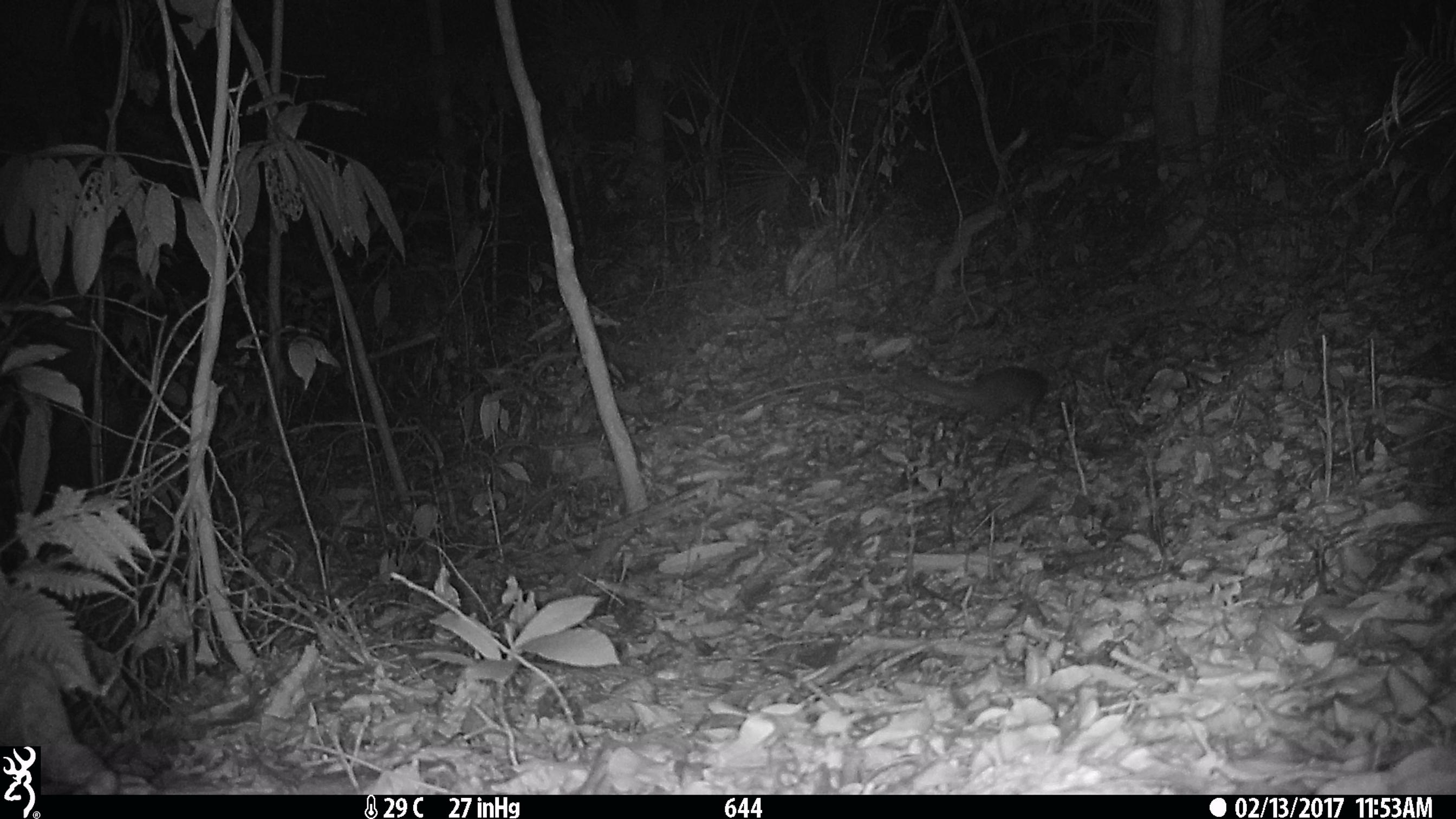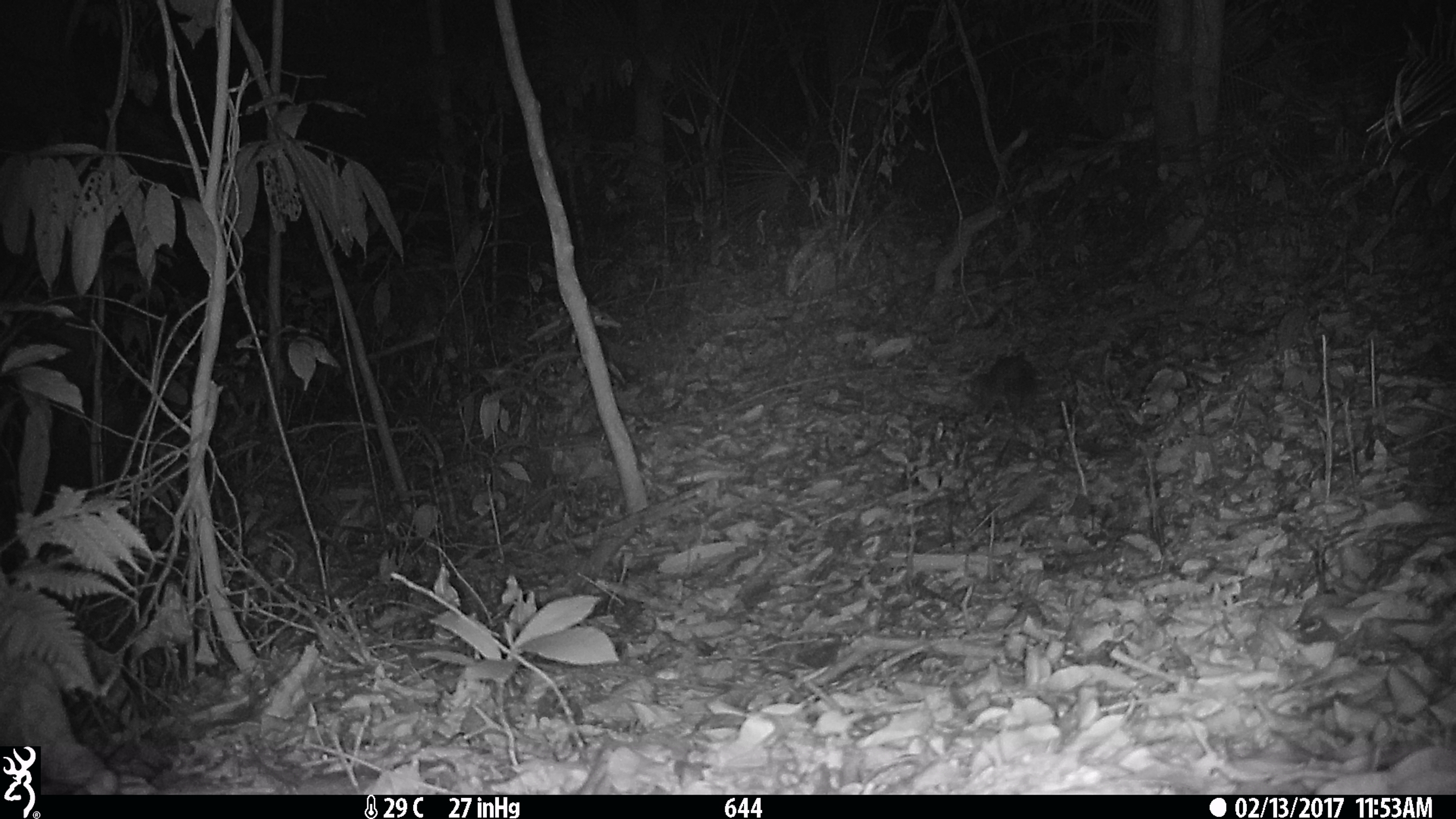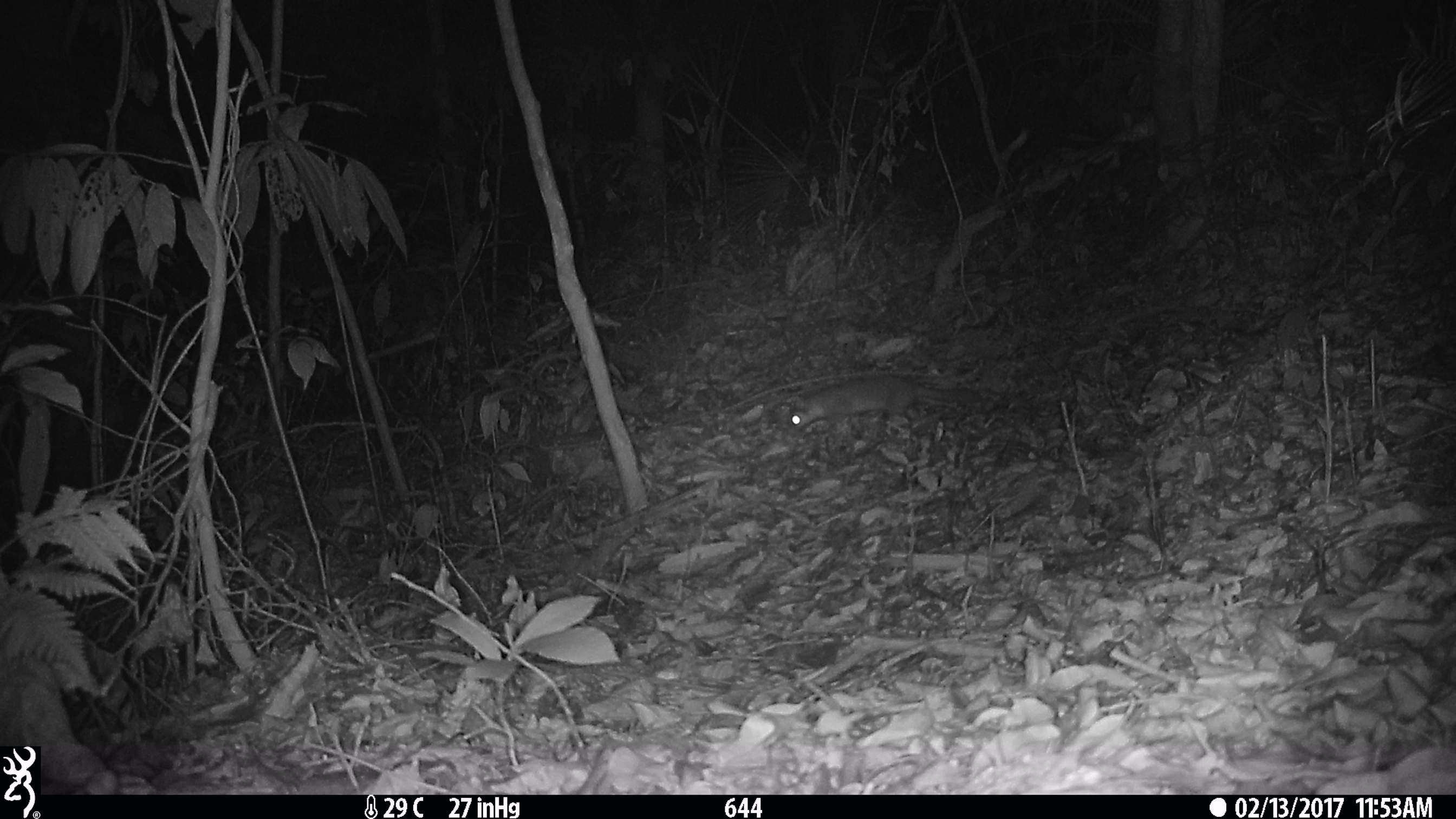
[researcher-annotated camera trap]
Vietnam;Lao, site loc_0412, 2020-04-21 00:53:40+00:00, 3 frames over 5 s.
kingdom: Animalia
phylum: Chordata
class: Mammalia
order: Carnivora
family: Mustelidae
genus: Melogale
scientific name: Melogale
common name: ferret badger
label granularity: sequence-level